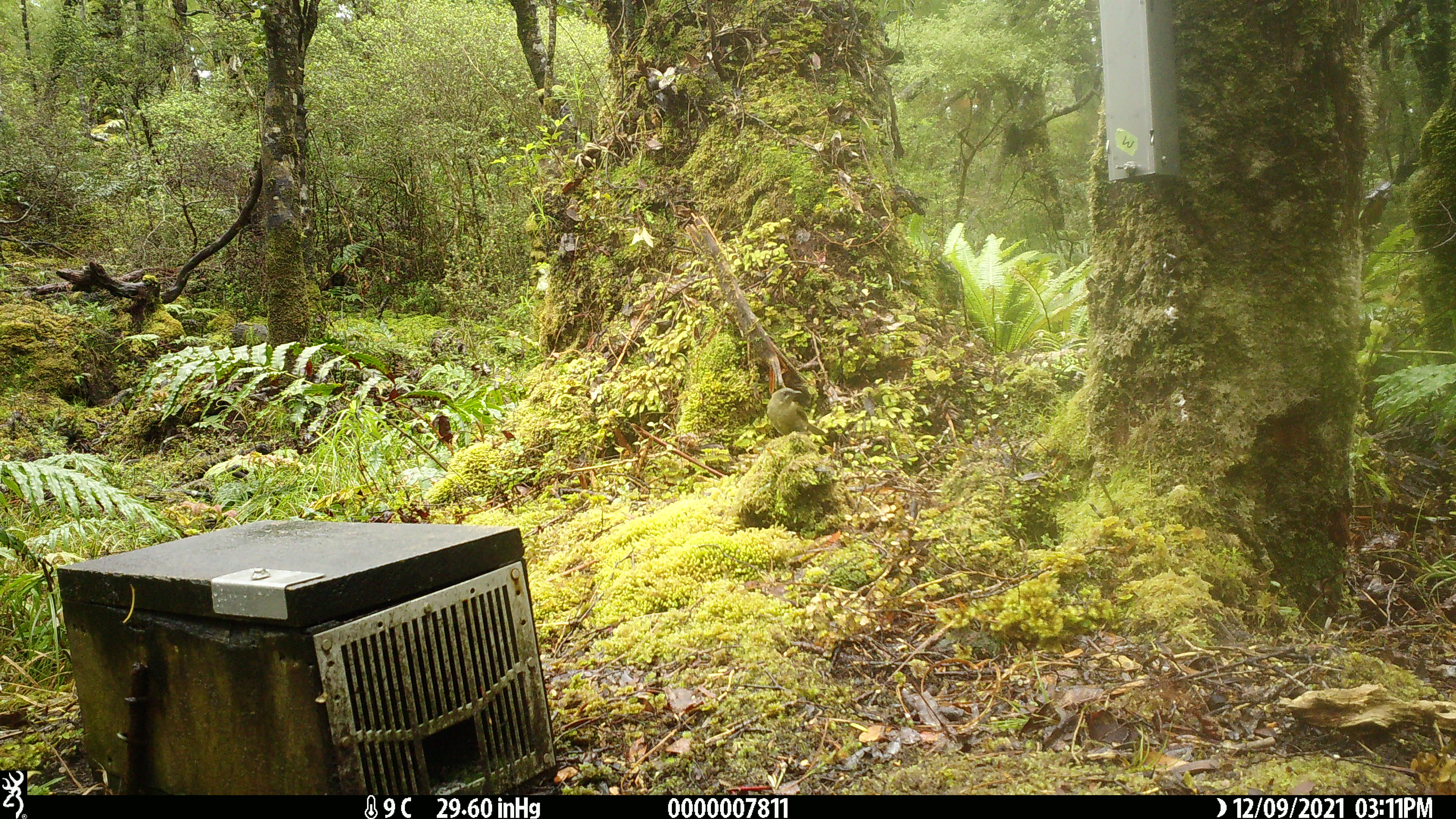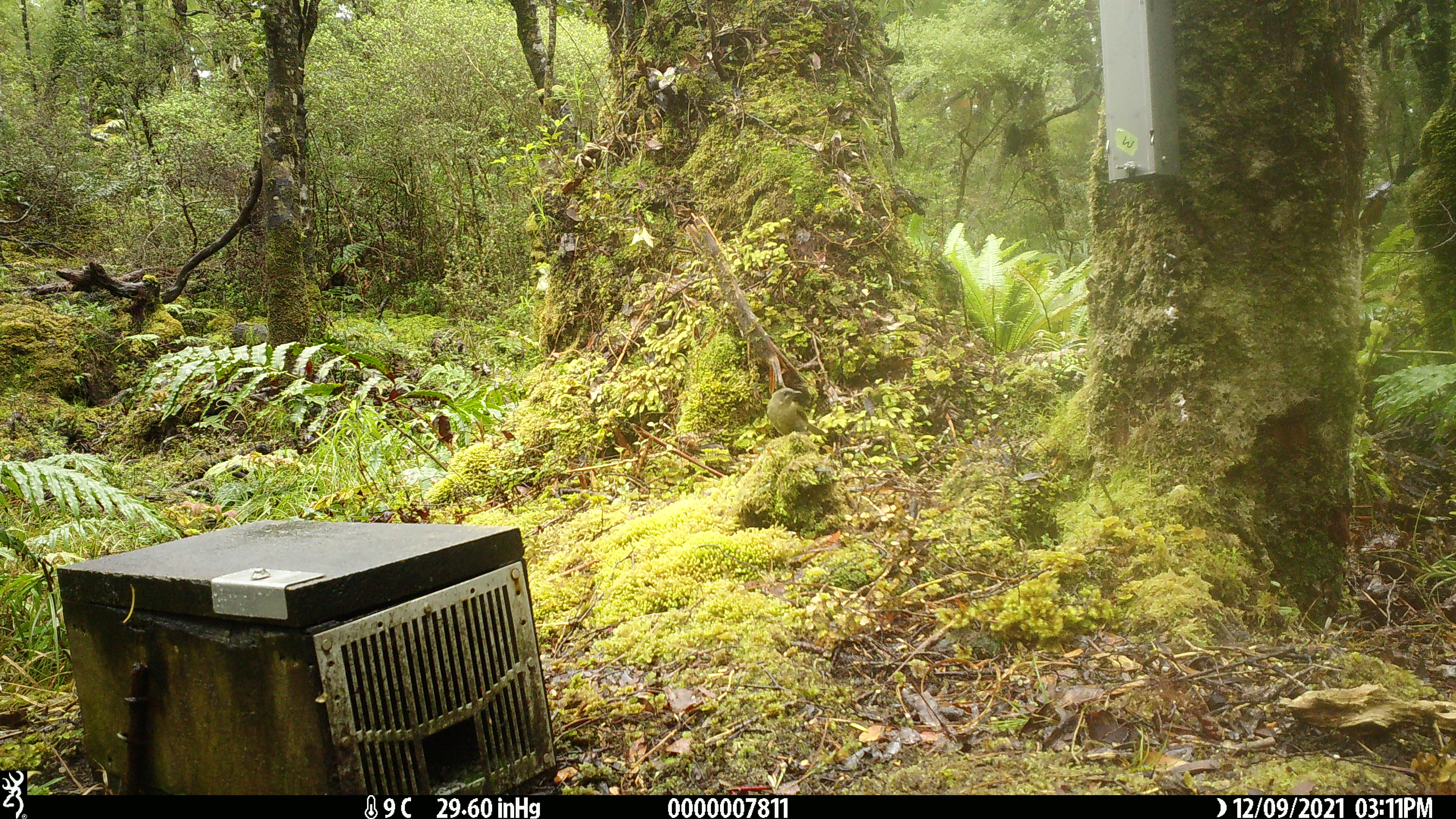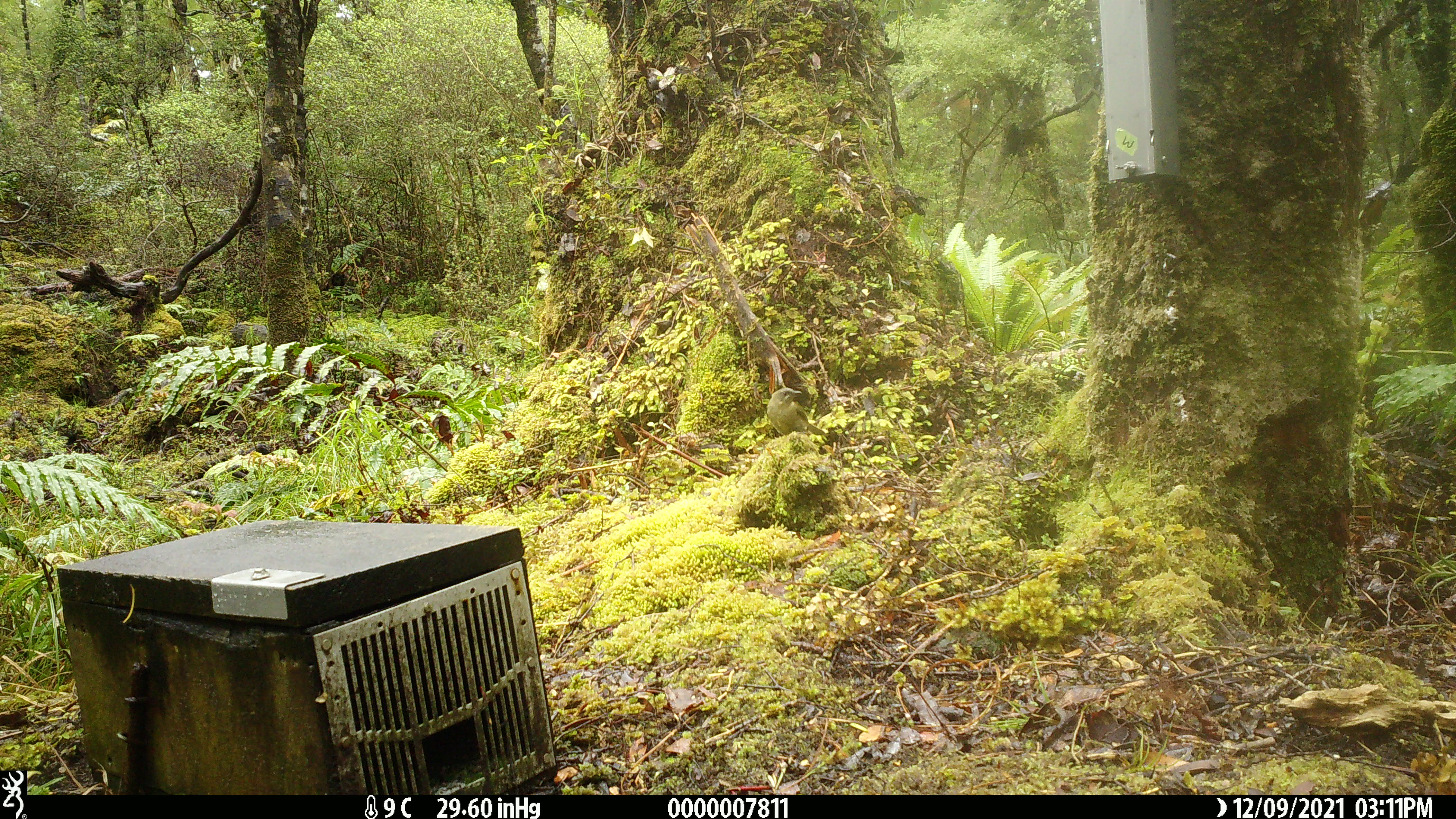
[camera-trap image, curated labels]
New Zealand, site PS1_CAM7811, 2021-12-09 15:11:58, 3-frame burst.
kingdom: Animalia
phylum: Chordata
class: Aves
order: Passeriformes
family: Meliphagidae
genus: Anthornis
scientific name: Anthornis melanura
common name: new zealand bellbird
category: bellbird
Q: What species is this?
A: Bellbird (new zealand bellbird) (Anthornis melanura).